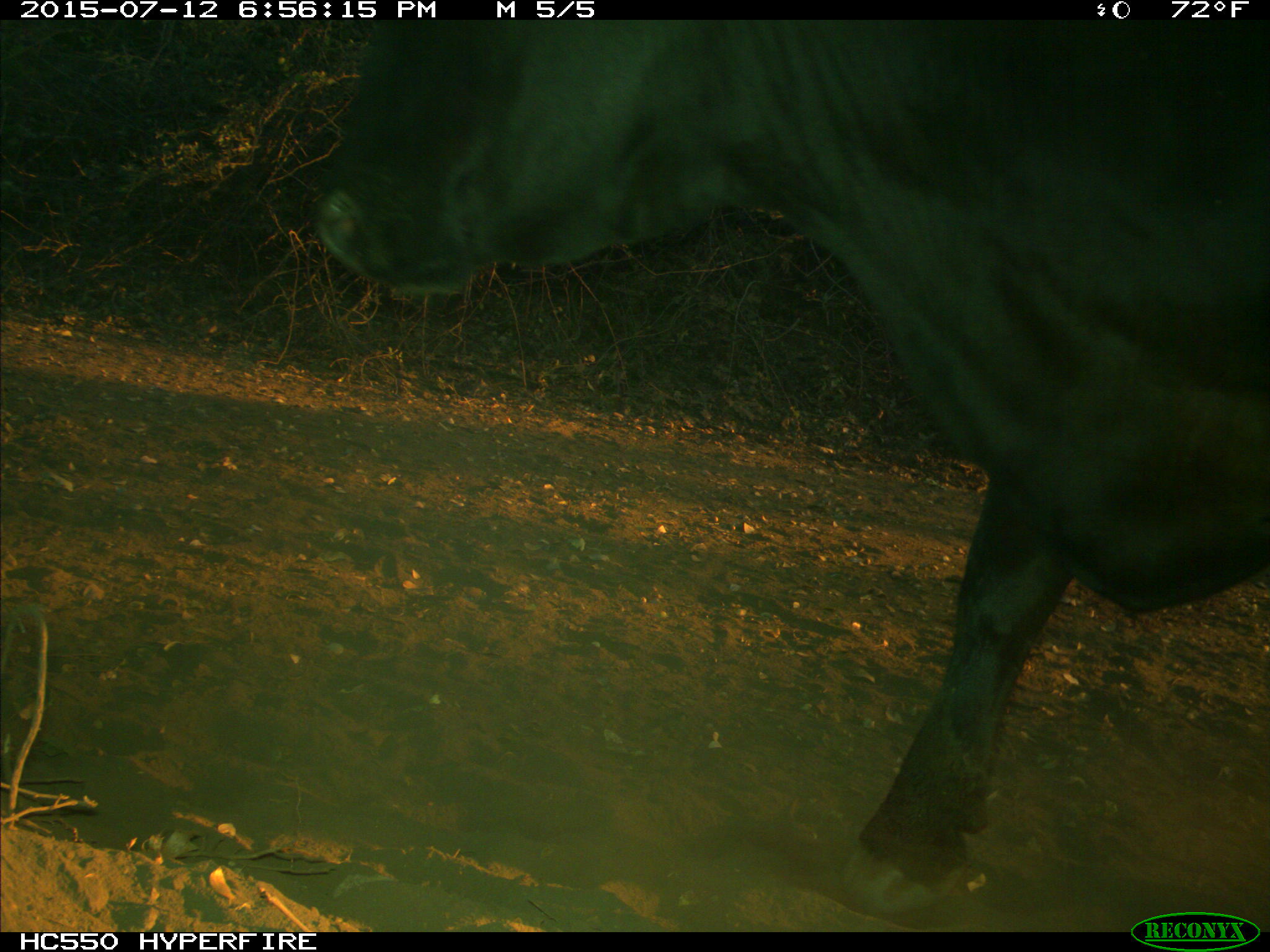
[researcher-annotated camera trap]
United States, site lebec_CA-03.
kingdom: Animalia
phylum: Chordata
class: Mammalia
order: Artiodactyla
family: Bovidae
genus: Bos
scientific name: Bos taurus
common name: domestic cow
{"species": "Bos taurus (domestic cow)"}